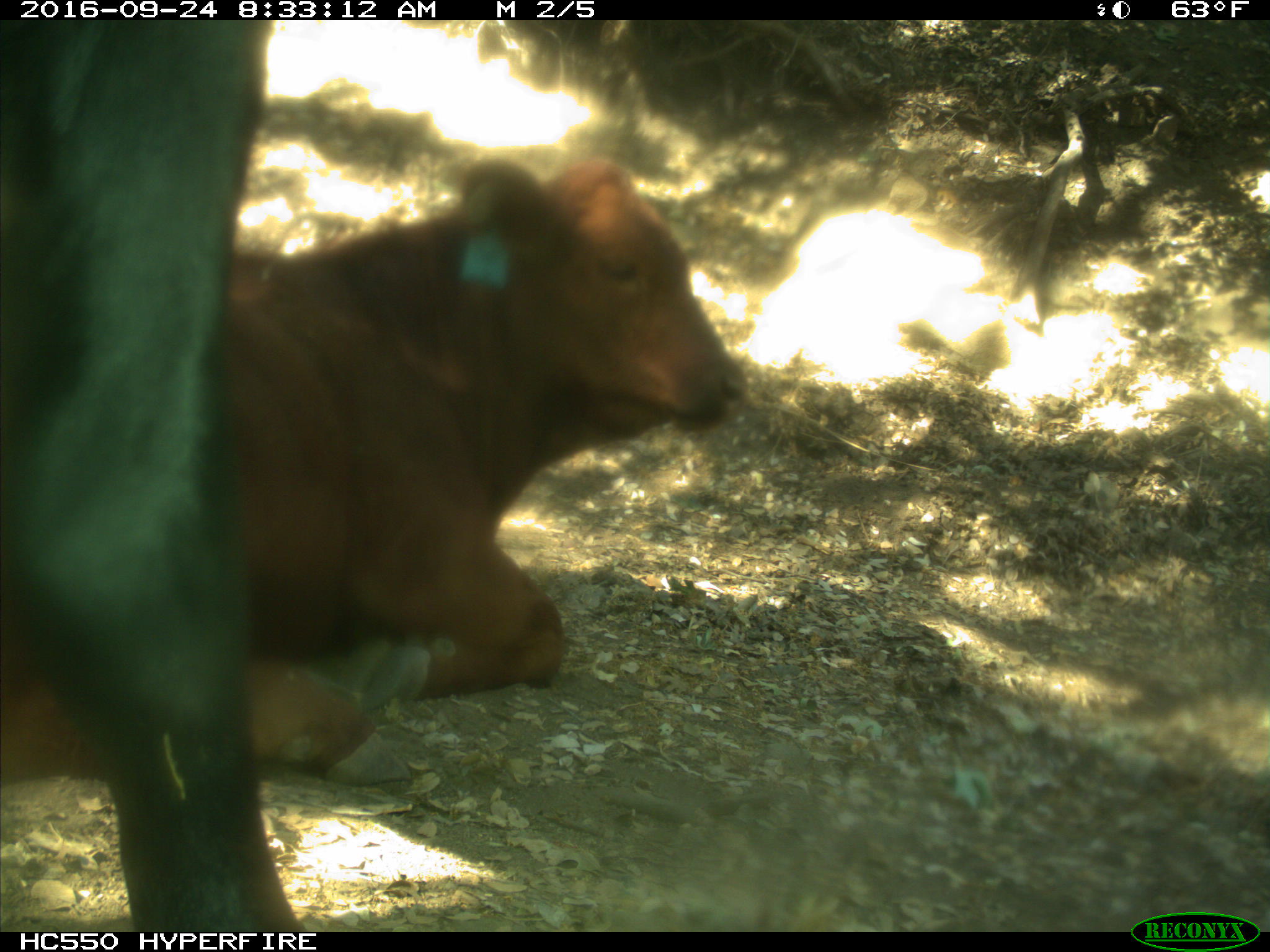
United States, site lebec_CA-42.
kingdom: Animalia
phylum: Chordata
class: Mammalia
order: Artiodactyla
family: Bovidae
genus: Bos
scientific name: Bos taurus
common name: domestic cow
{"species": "Bos taurus (domestic cow)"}